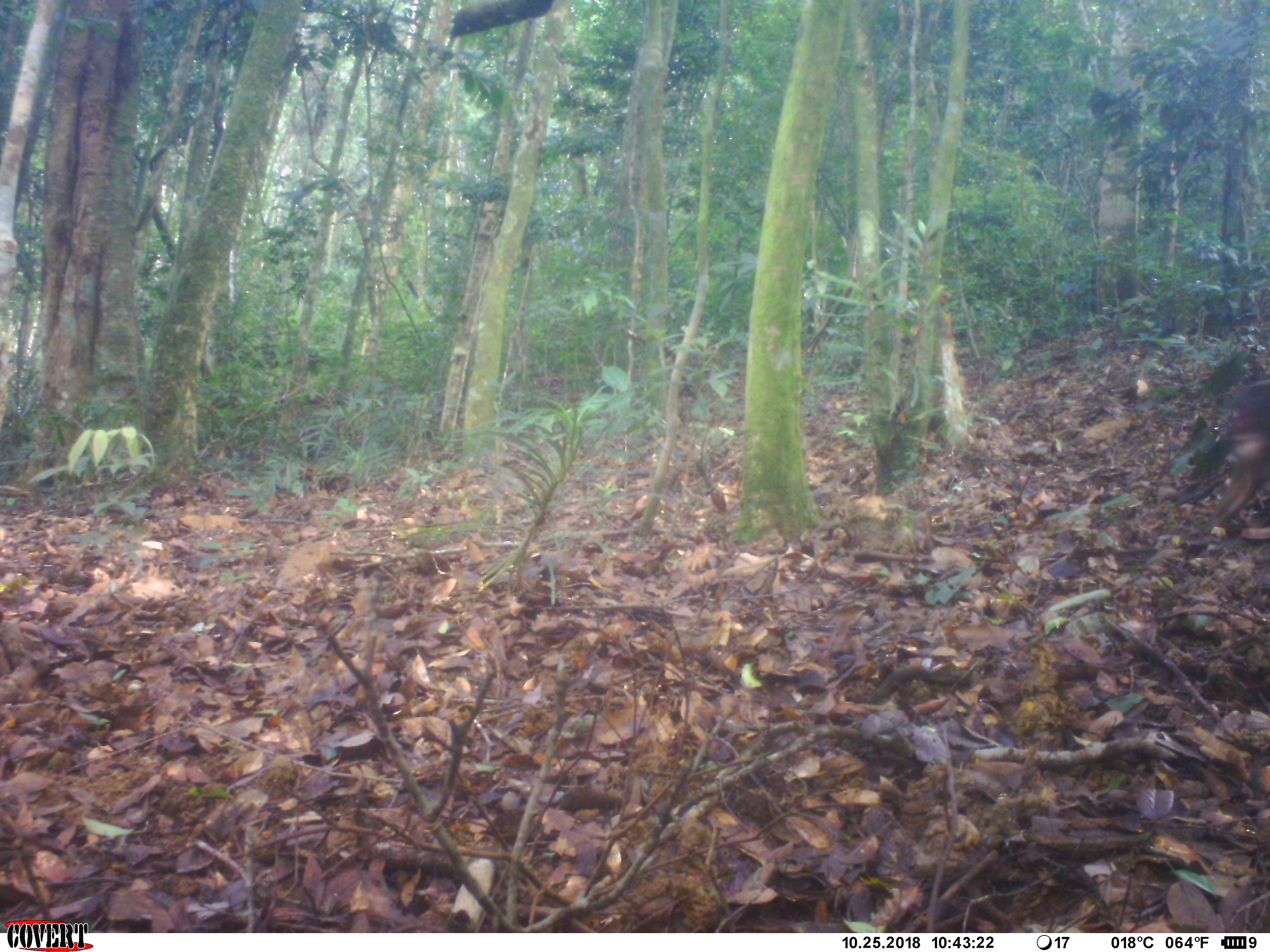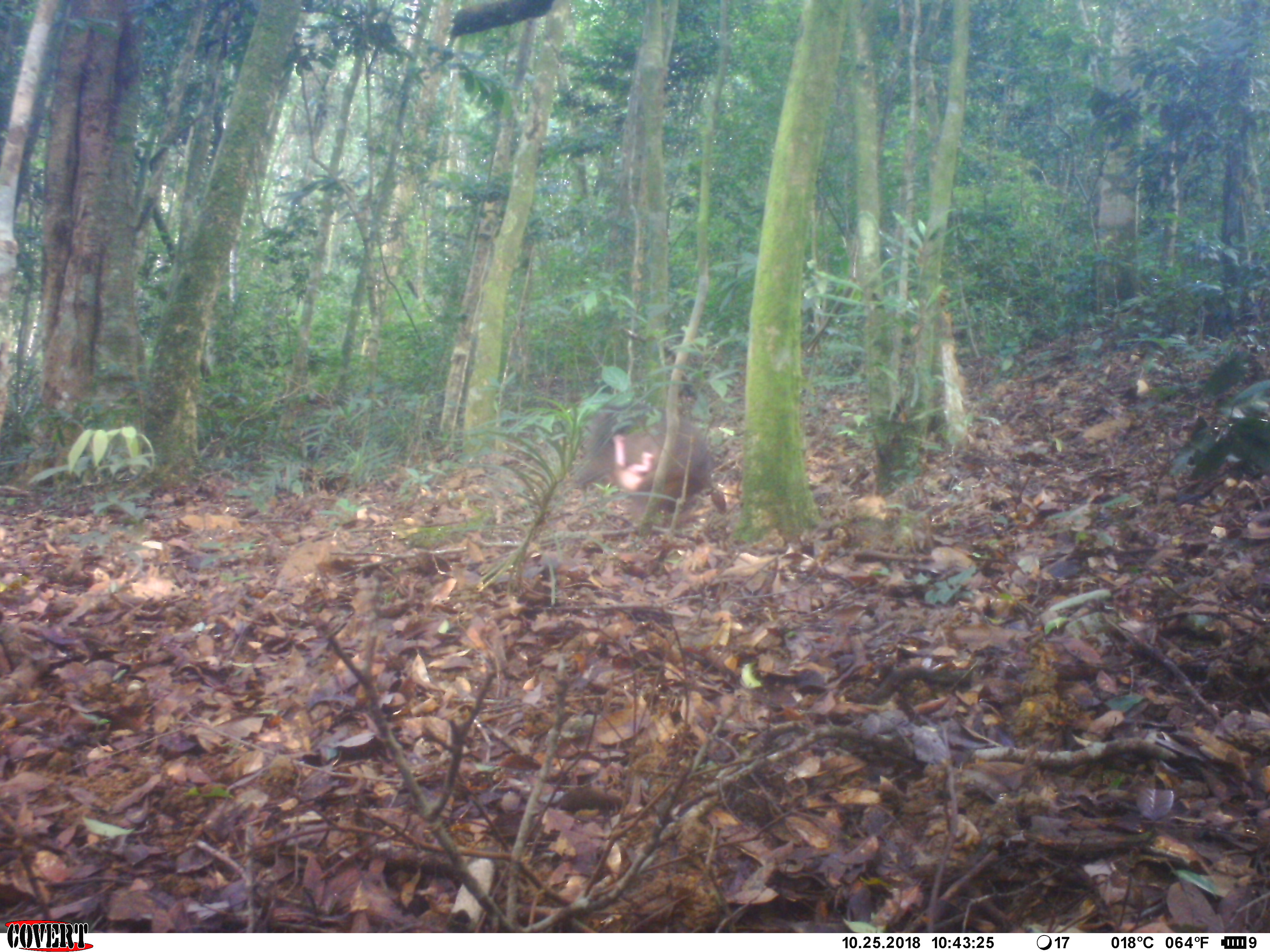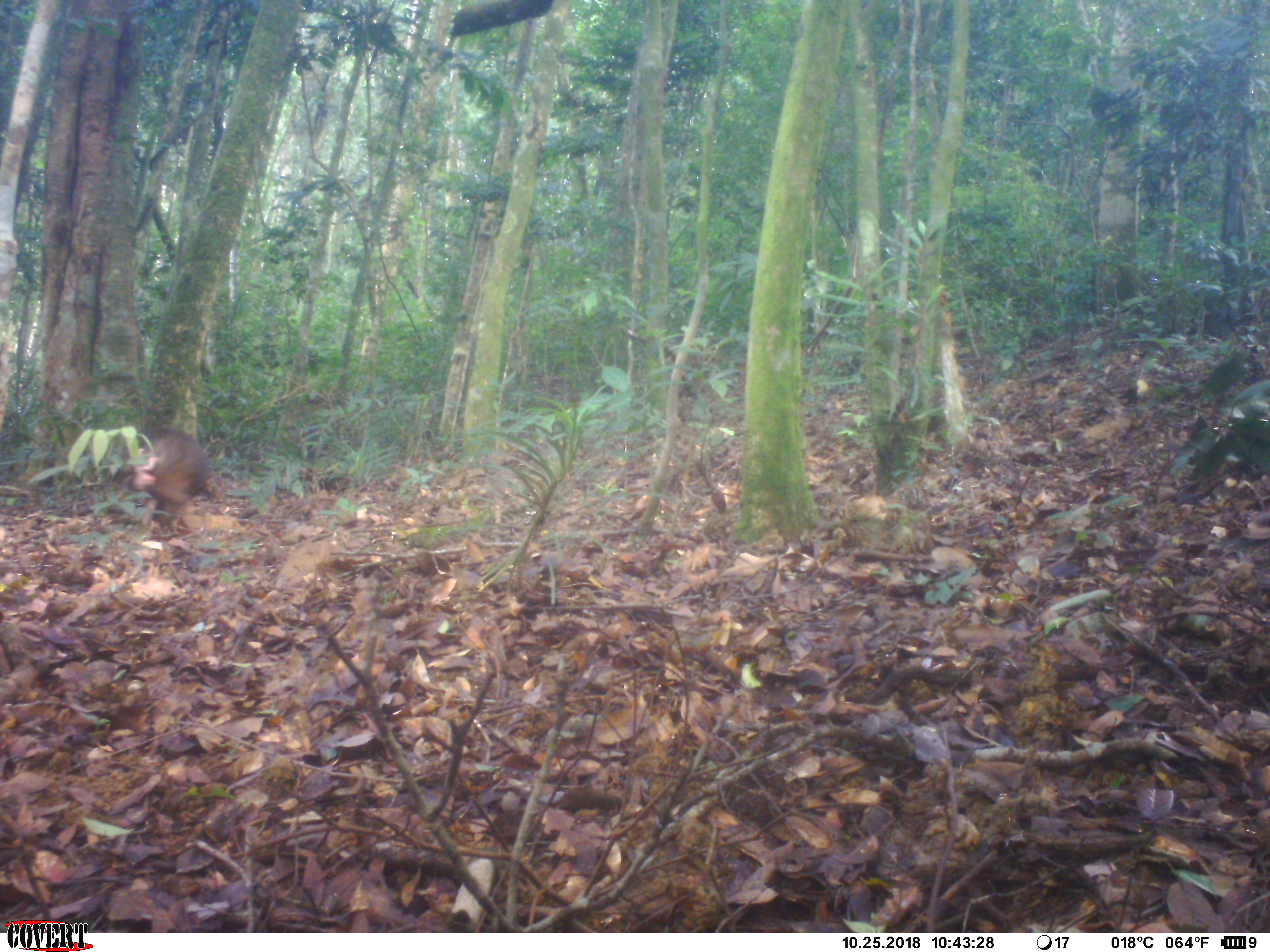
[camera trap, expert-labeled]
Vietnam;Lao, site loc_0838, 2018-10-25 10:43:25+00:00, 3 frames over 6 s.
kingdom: Animalia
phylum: Chordata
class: Mammalia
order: Primates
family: Cercopithecidae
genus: Macaca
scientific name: Macaca arctoides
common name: stump-tailed macaque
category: stump tailed macaque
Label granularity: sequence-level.